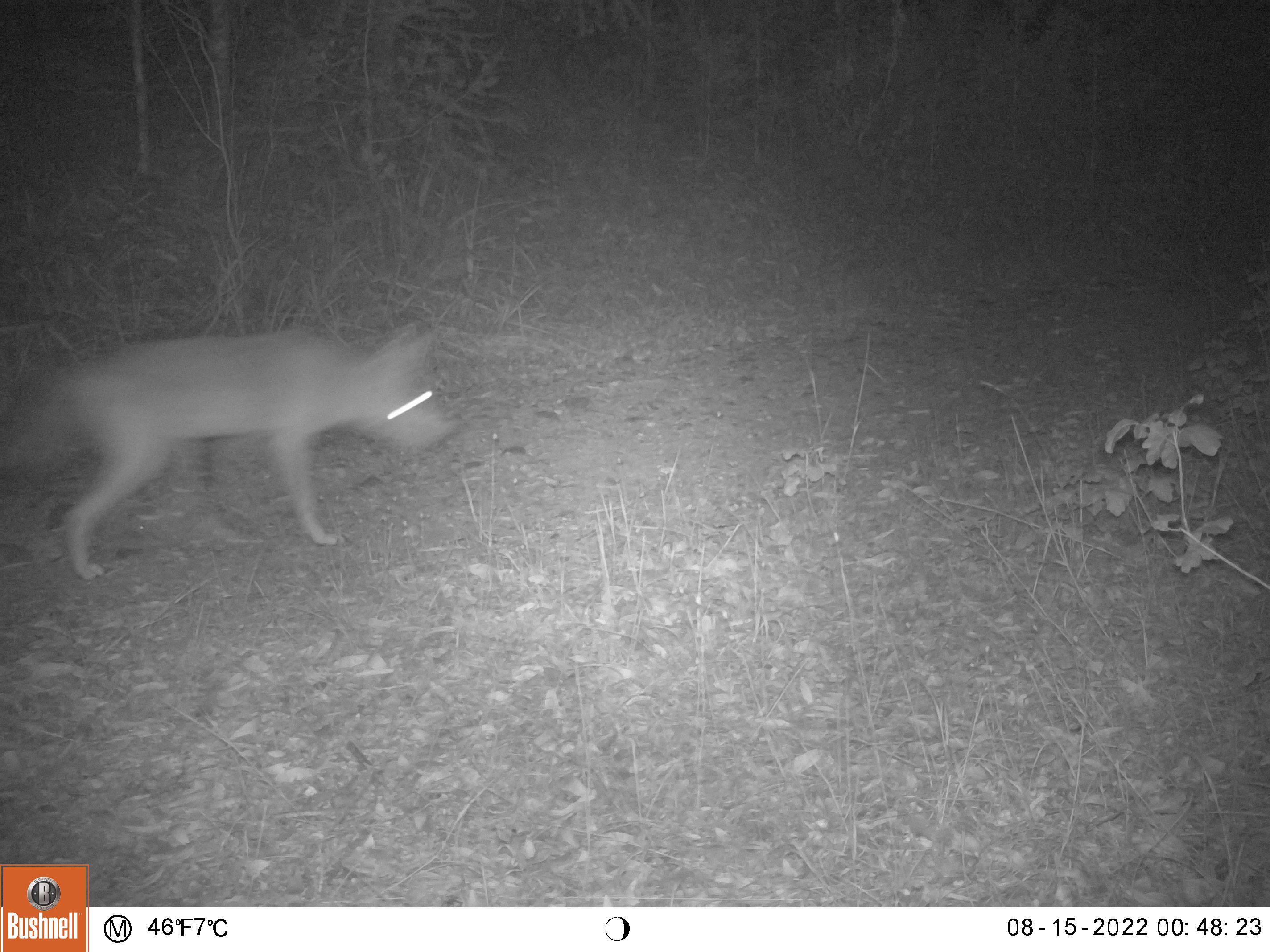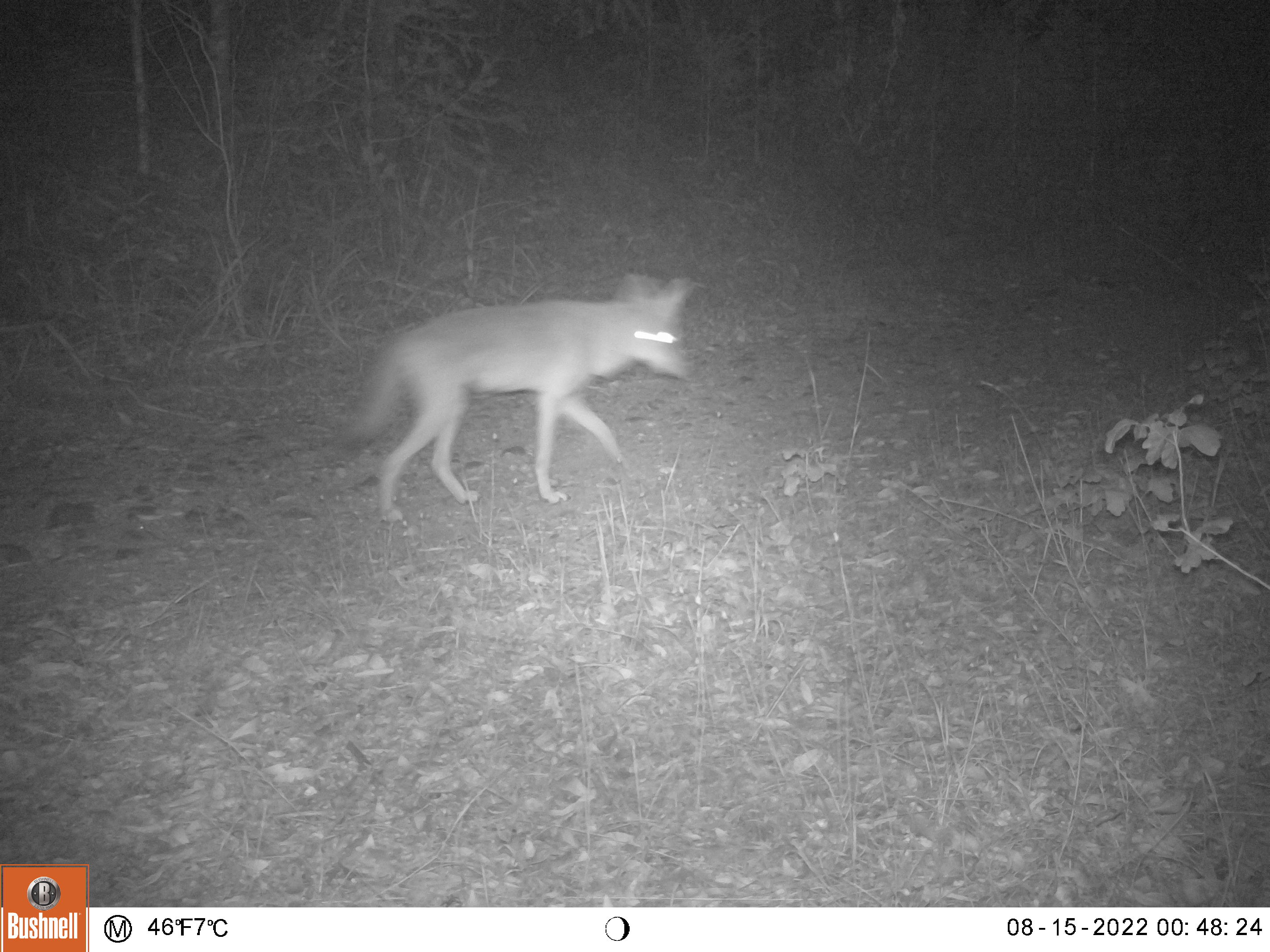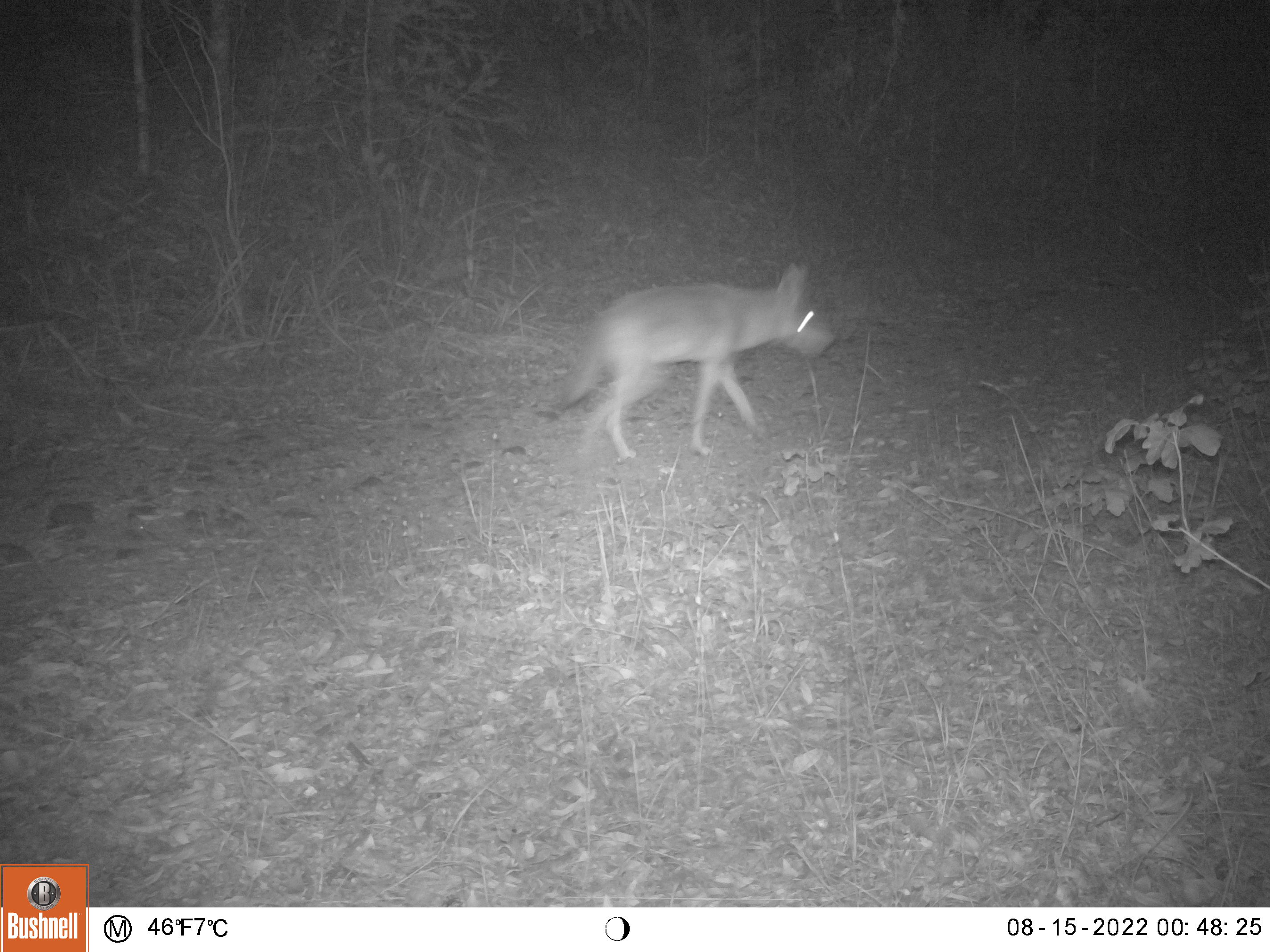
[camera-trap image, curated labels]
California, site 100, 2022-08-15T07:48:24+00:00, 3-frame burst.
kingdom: Animalia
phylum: Chordata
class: Mammalia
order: Carnivora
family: Canidae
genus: Canis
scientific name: Canis latrans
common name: coyote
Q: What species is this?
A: Coyote (Canis latrans).